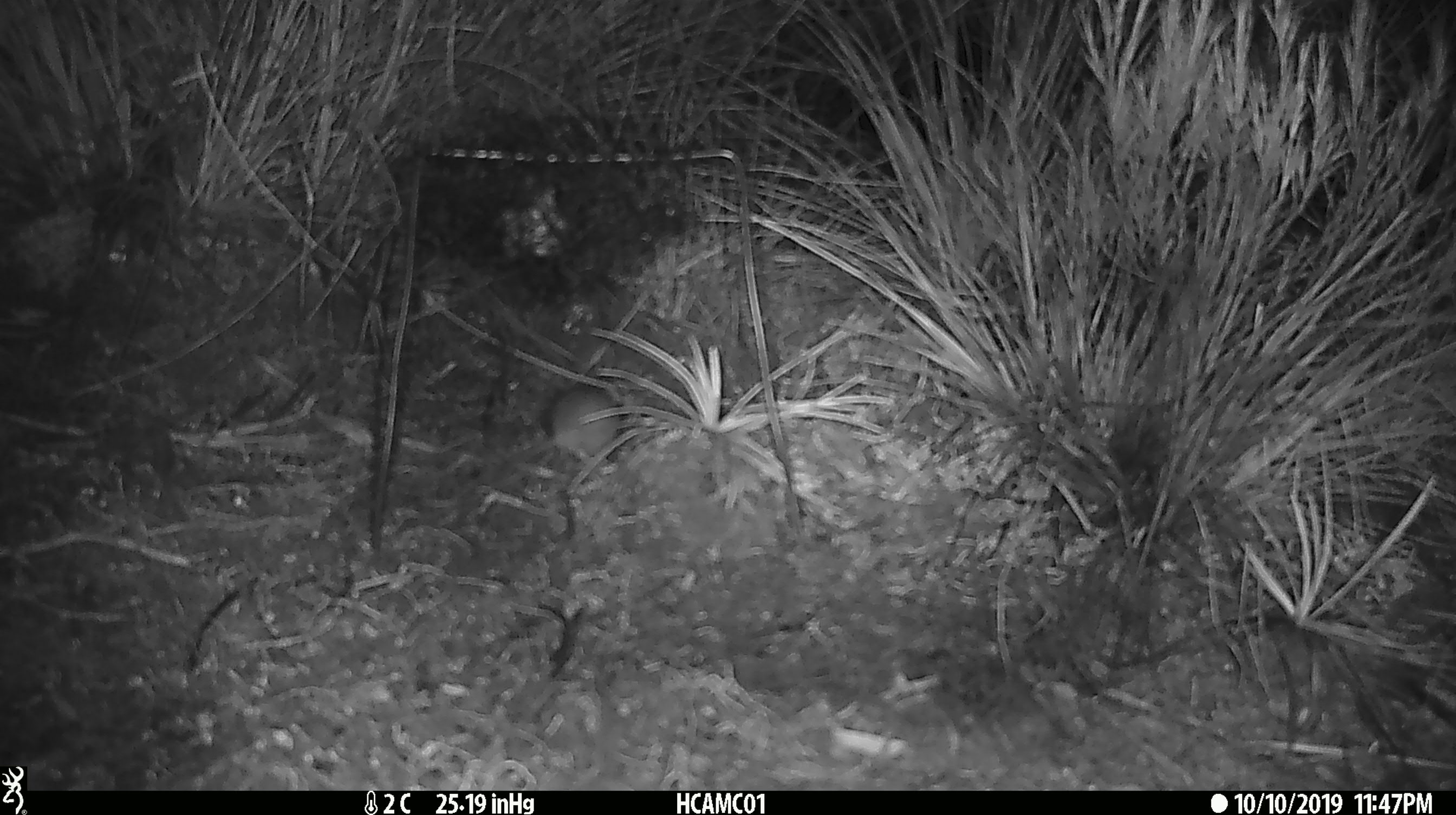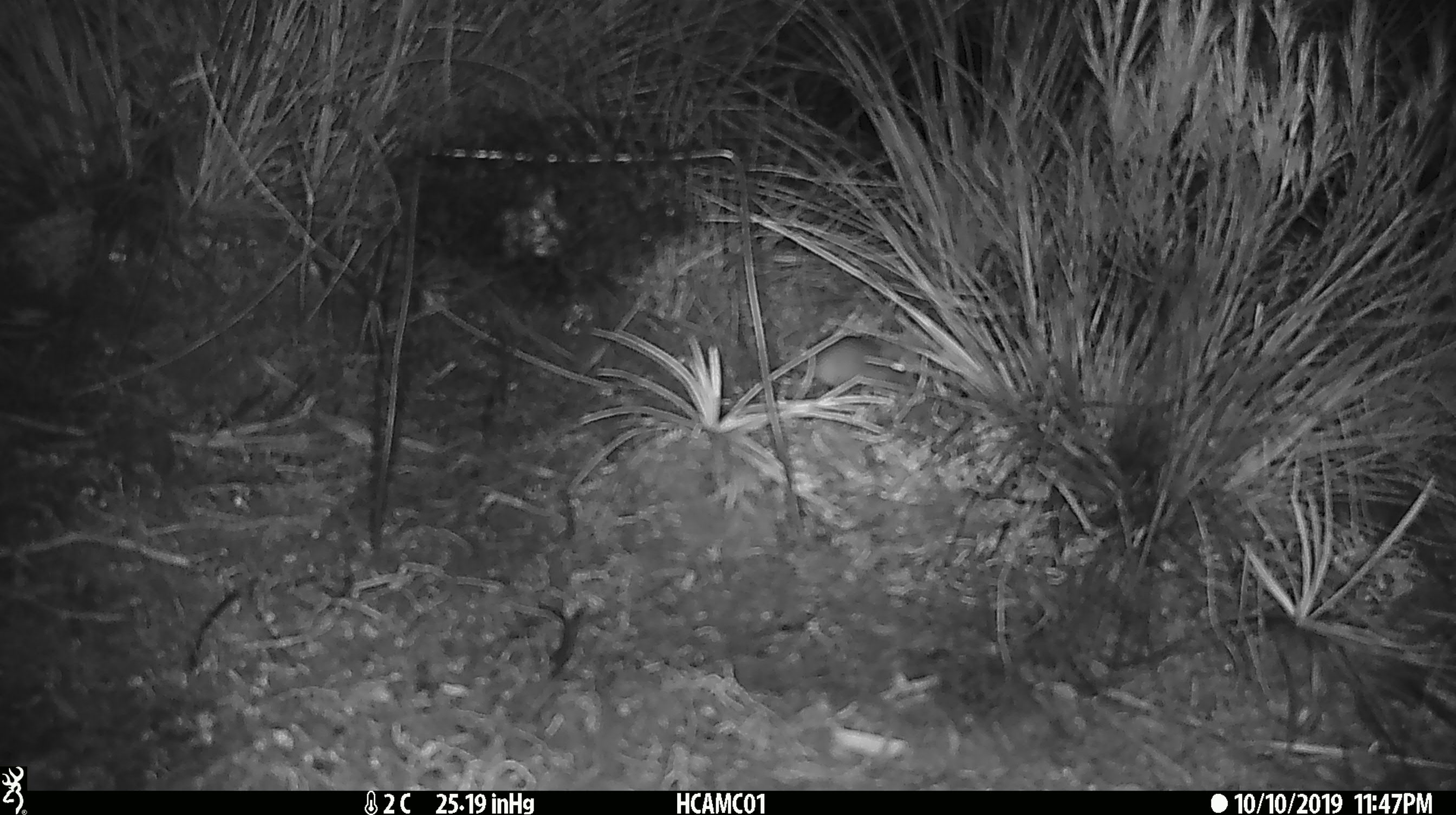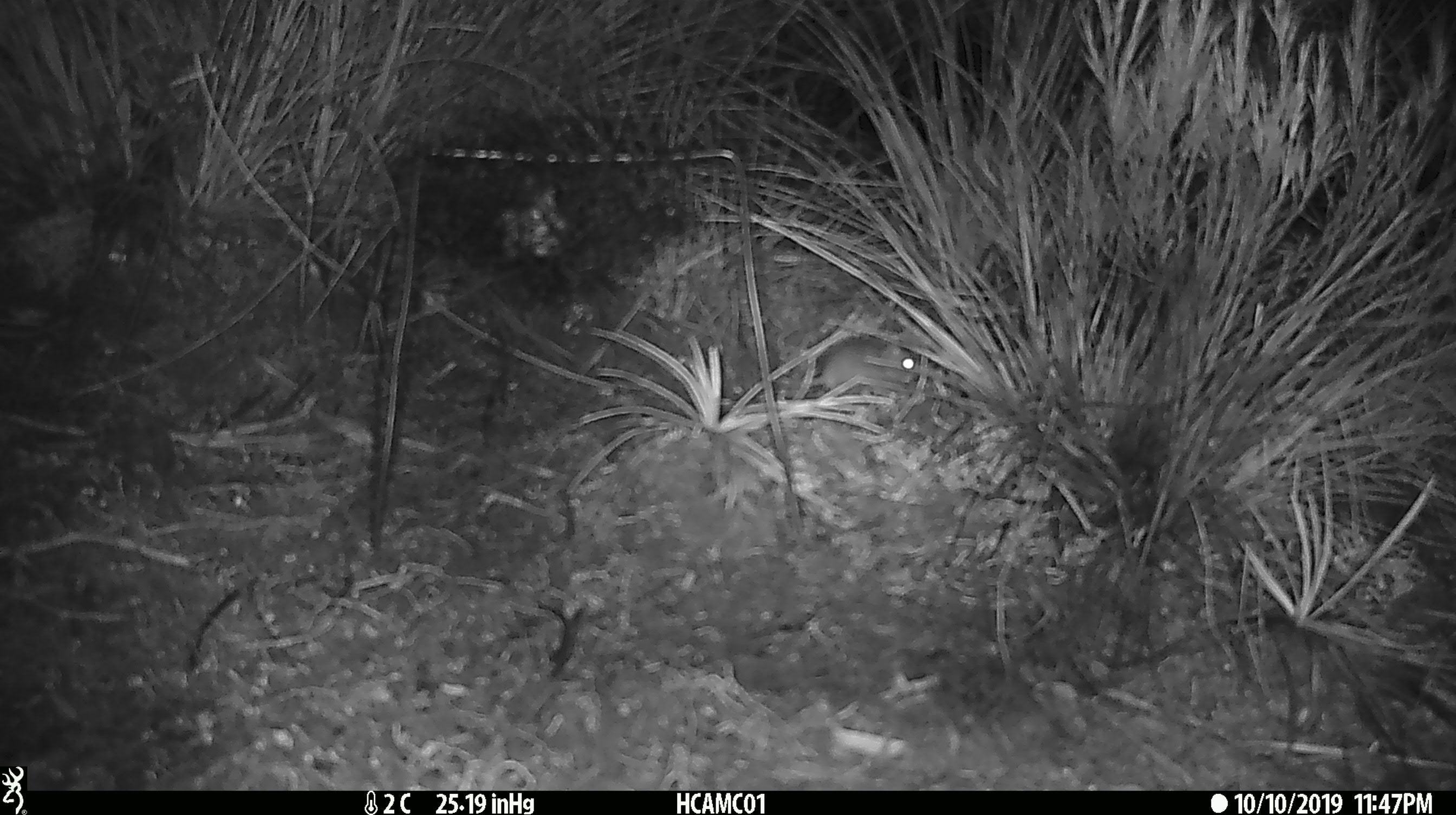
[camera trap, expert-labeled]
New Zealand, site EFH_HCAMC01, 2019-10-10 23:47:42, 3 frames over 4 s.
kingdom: Animalia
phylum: Chordata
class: Mammalia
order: Rodentia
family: Muridae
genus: Mus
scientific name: Mus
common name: mouse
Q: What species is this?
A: Mouse (Mus).